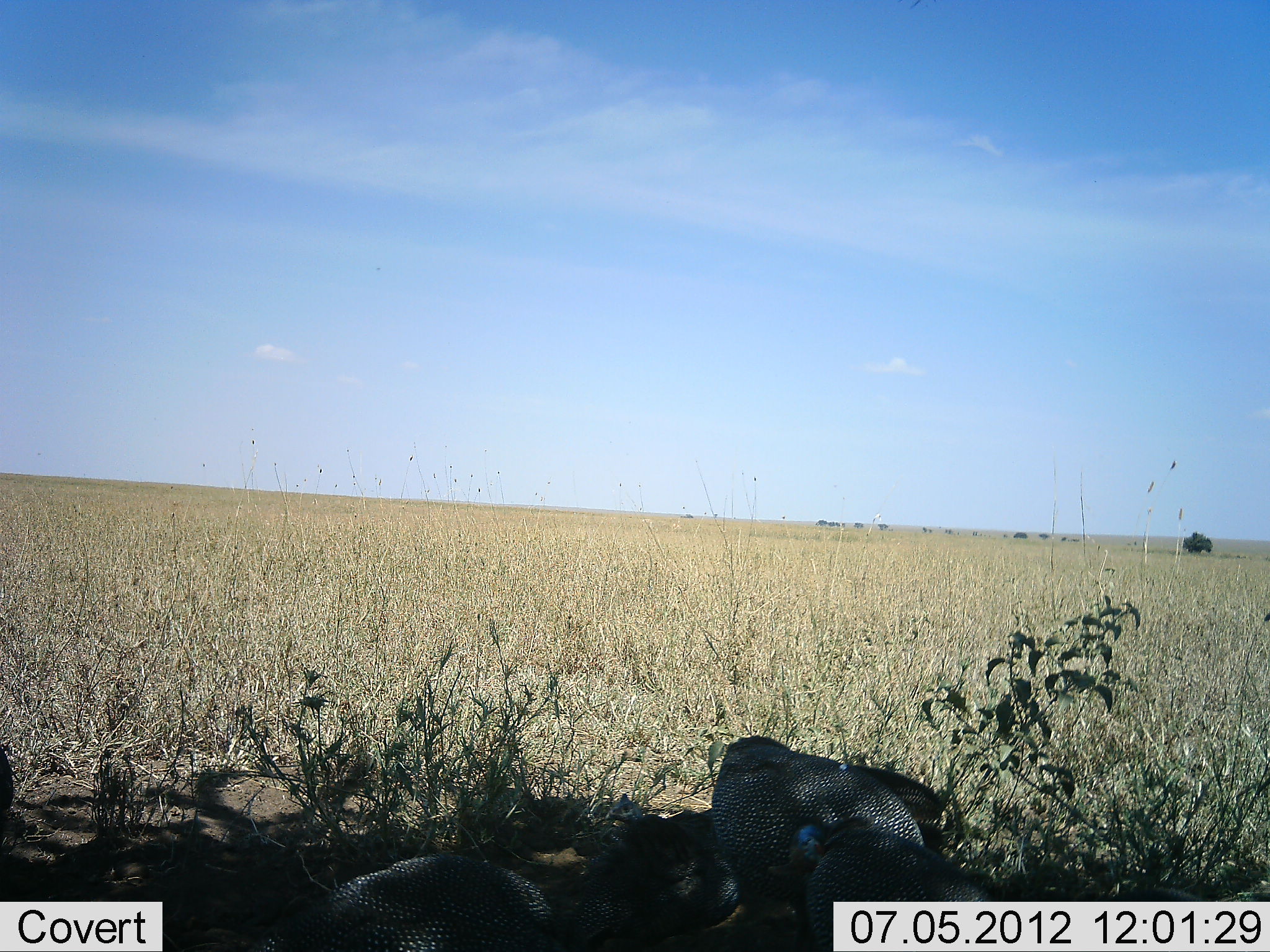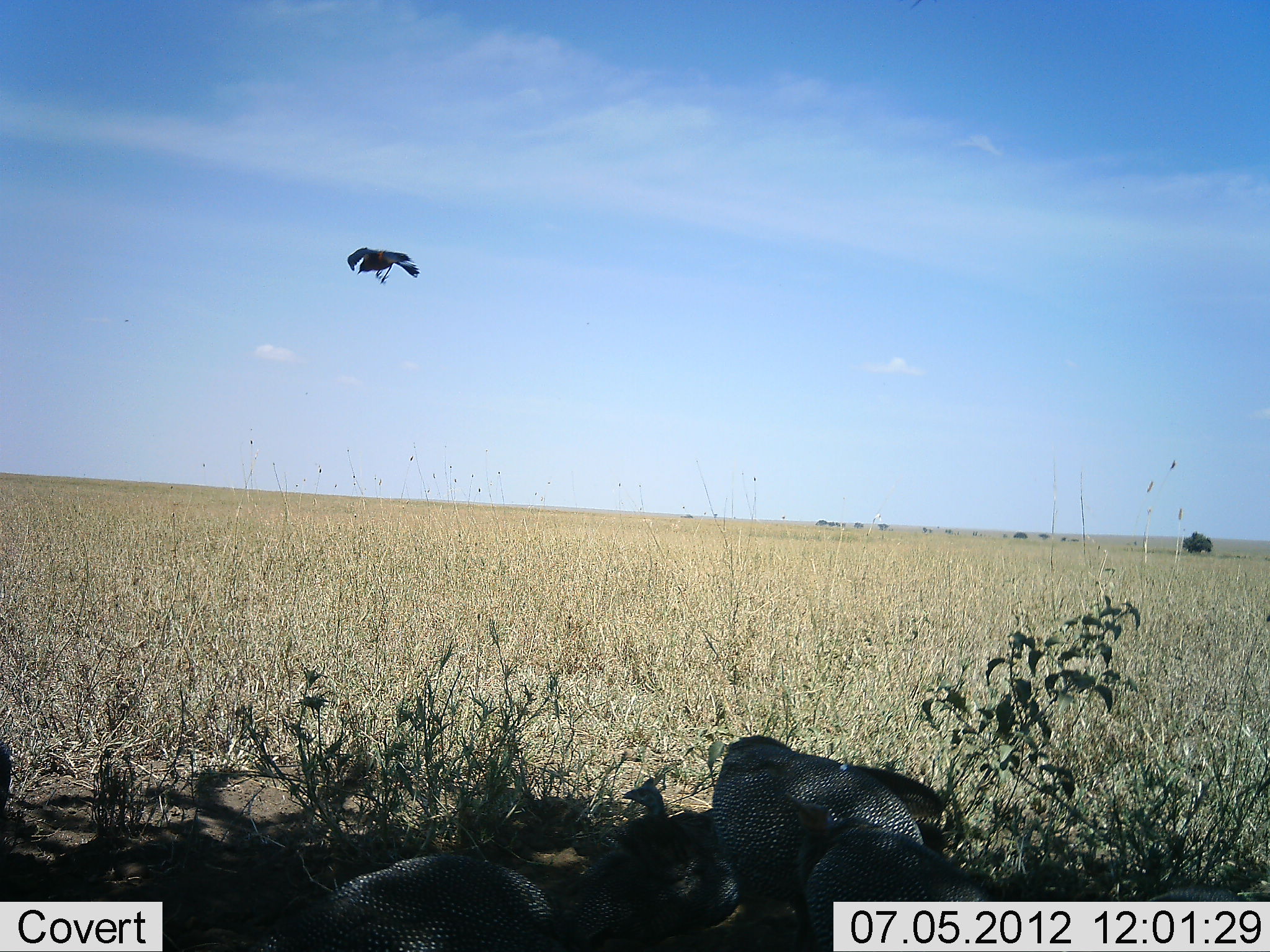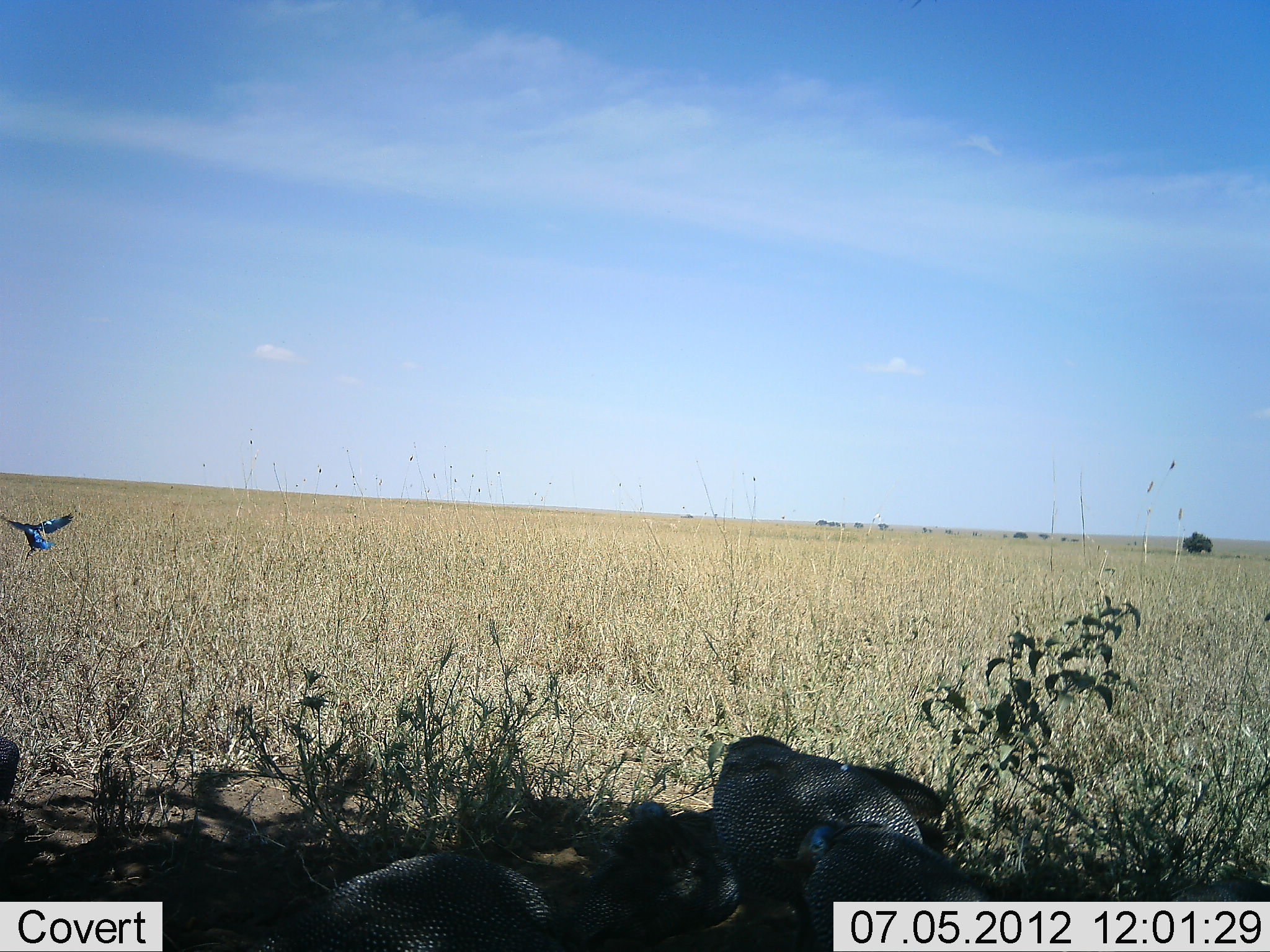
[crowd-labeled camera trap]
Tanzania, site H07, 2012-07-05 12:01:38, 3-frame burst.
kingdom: Animalia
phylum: Chordata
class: Aves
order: Galliformes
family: Numididae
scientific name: Numididae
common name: guinea fowl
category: guineafowl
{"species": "guineafowl (guinea fowl) (Numididae)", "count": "4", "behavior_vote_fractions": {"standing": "40%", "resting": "67%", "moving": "33%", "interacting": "7%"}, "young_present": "7%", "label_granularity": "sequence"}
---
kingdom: Animalia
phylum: Chordata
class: Aves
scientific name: Aves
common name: bird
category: otherbird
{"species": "otherbird (bird) (Aves)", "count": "1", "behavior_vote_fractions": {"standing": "0%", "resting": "0%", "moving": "100%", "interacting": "0%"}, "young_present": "0%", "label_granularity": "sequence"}